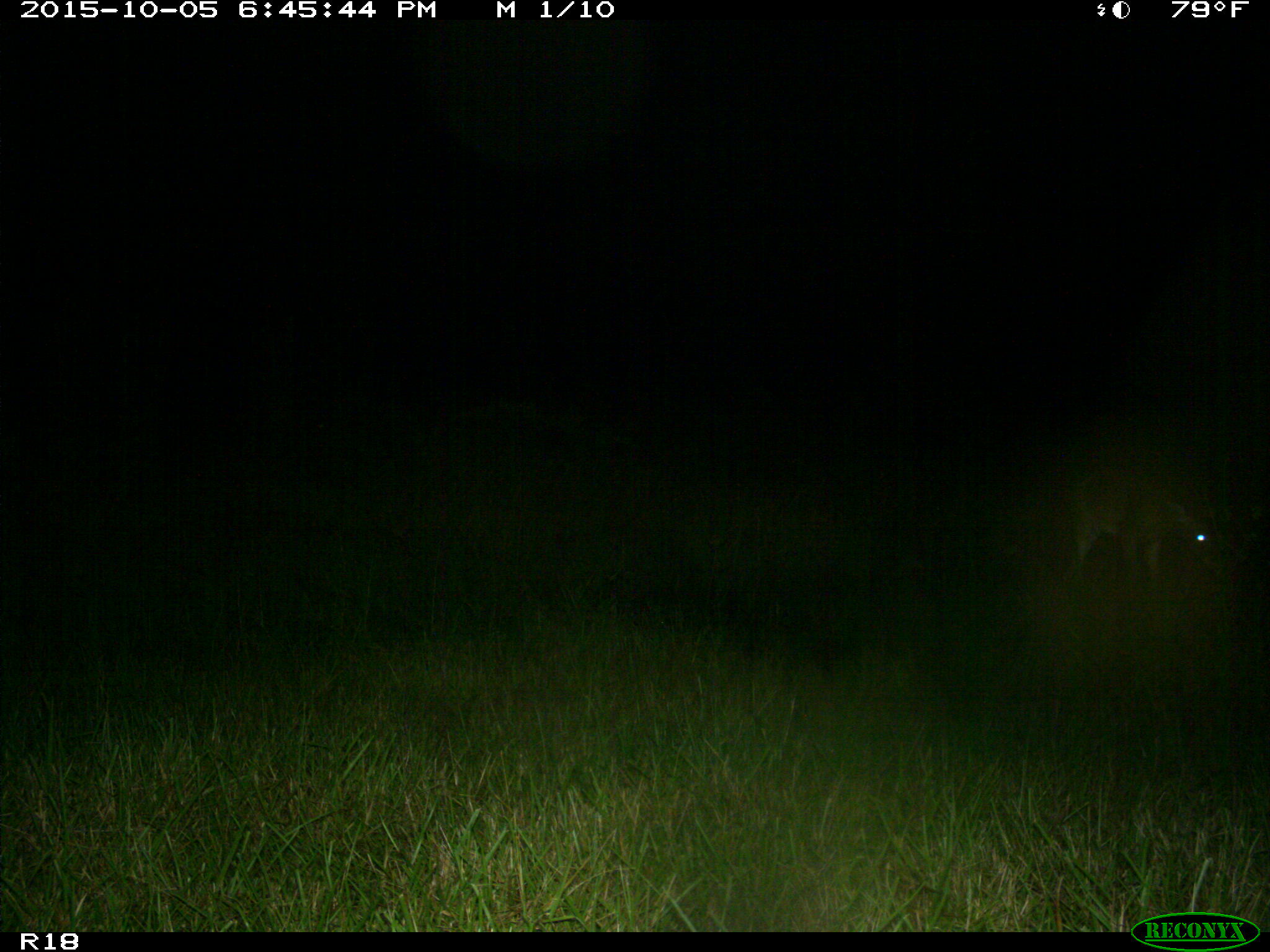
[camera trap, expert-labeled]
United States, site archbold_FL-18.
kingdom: Animalia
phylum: Chordata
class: Mammalia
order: Artiodactyla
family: Cervidae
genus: Odocoileus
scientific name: Odocoileus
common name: deer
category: unidentified deer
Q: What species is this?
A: Unidentified deer (deer) (Odocoileus).